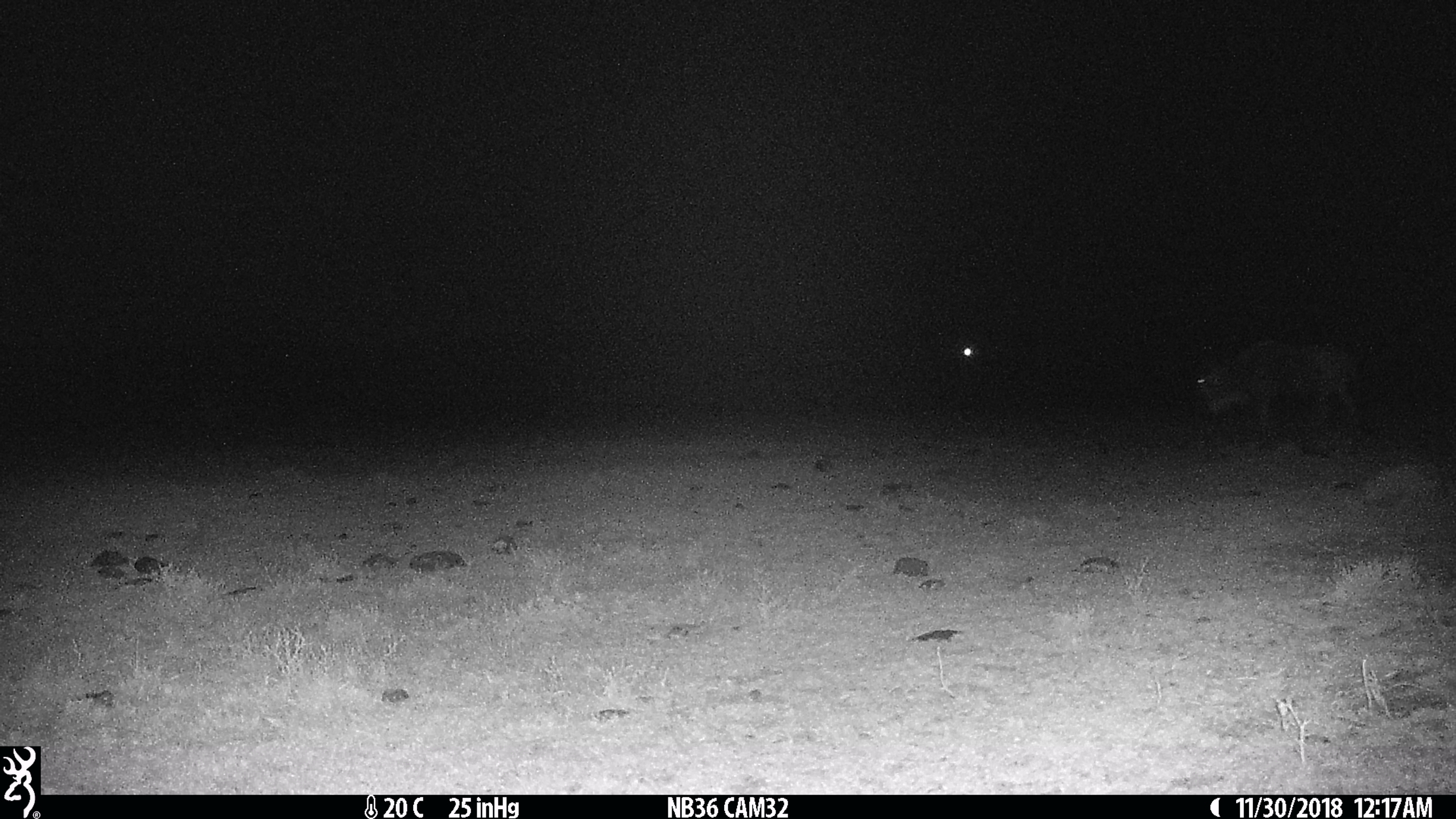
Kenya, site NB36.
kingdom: Animalia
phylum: Chordata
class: Mammalia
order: Artiodactyla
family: Bovidae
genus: Connochaetes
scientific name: Connochaetes taurinus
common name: blue wildebeest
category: wildebeest